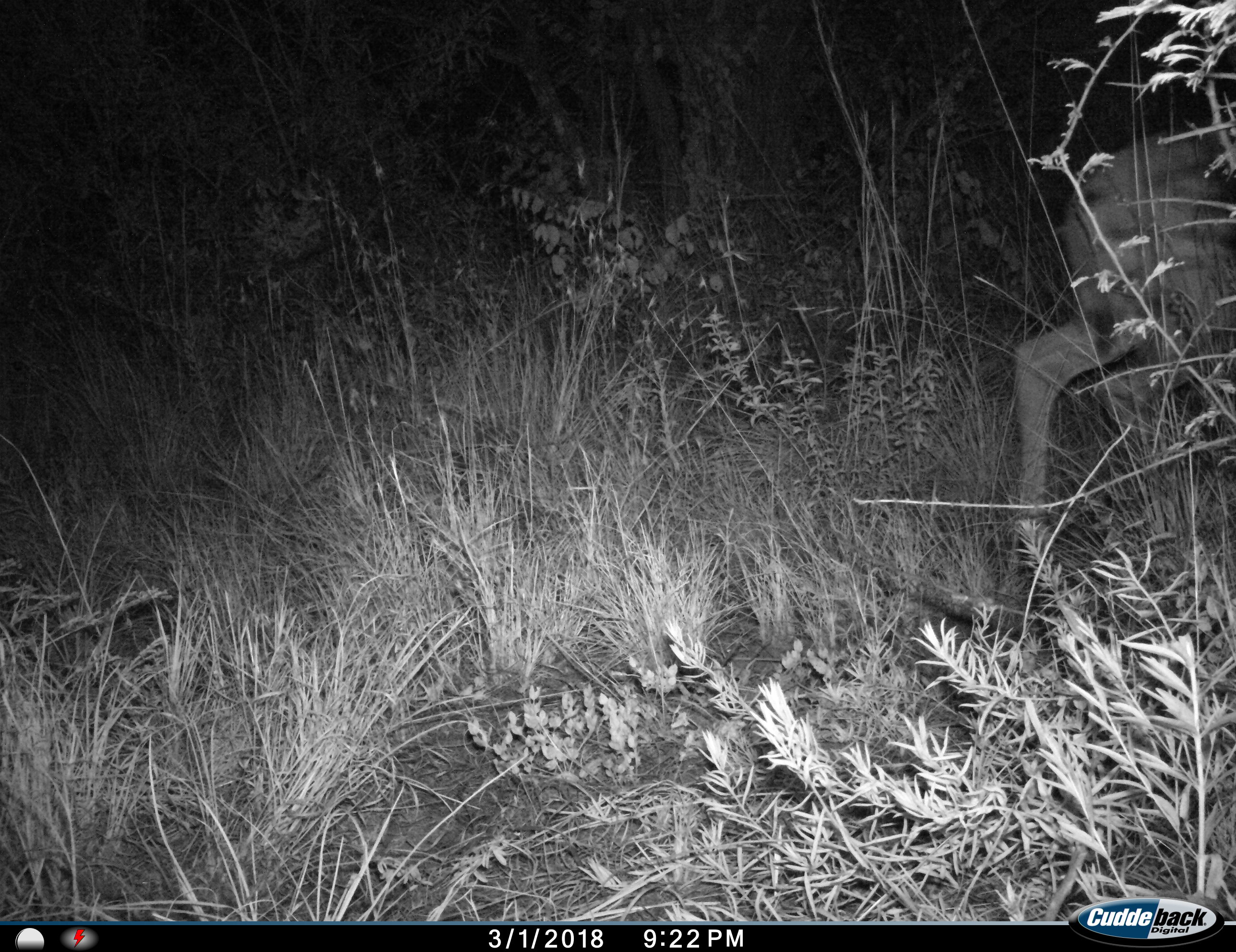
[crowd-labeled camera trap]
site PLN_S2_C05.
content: unidentified animal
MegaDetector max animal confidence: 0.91